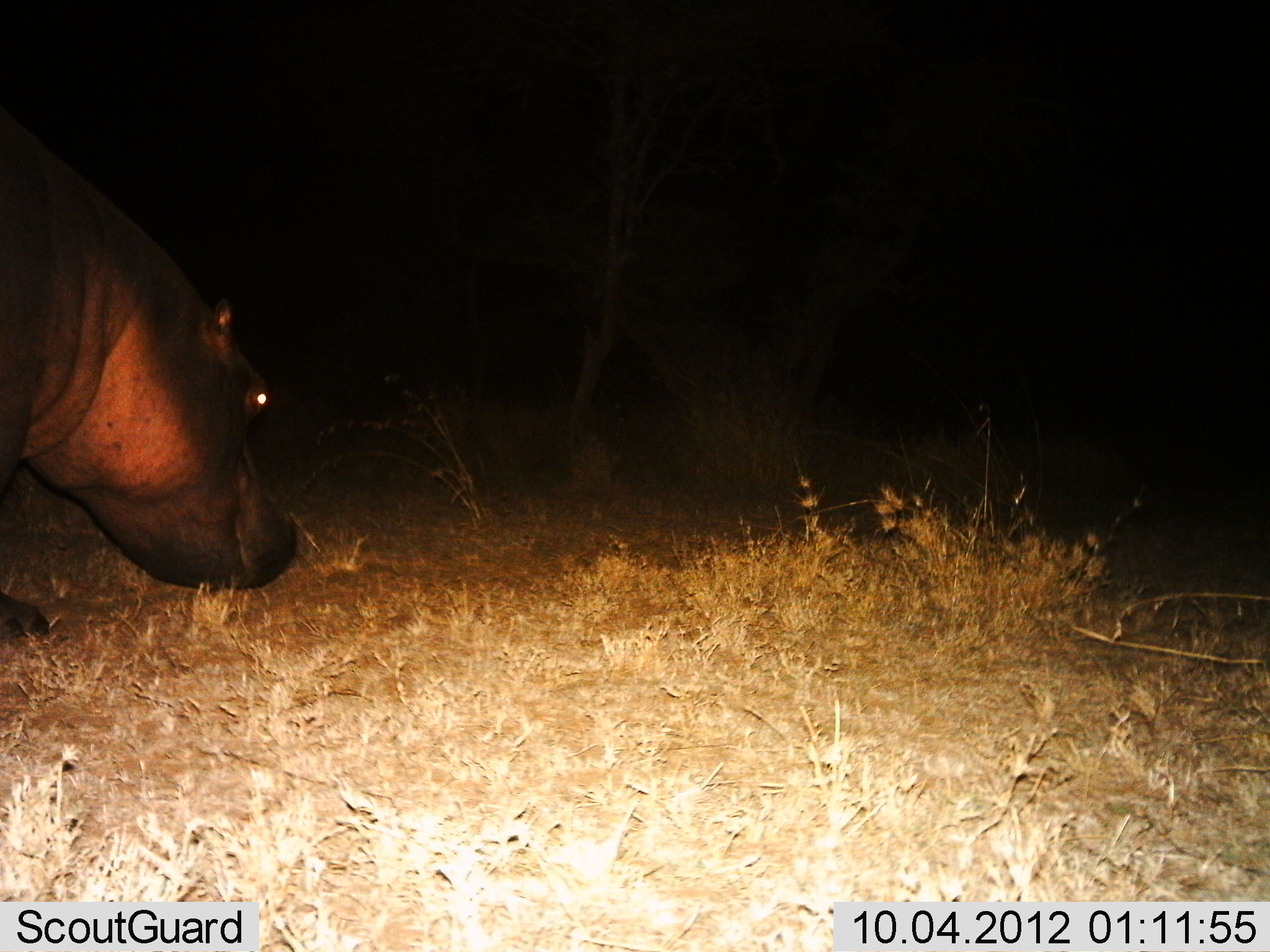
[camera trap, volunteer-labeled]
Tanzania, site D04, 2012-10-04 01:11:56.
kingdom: Animalia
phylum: Chordata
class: Mammalia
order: Artiodactyla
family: Hippopotamidae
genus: Hippopotamus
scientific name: Hippopotamus amphibius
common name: hippopotamus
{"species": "hippopotamus (Hippopotamus amphibius)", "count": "1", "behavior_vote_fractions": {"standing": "50%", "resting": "0%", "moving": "40%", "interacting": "0%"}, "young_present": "0%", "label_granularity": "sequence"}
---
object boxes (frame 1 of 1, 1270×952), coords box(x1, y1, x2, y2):
animal: box(0, 113, 302, 651)